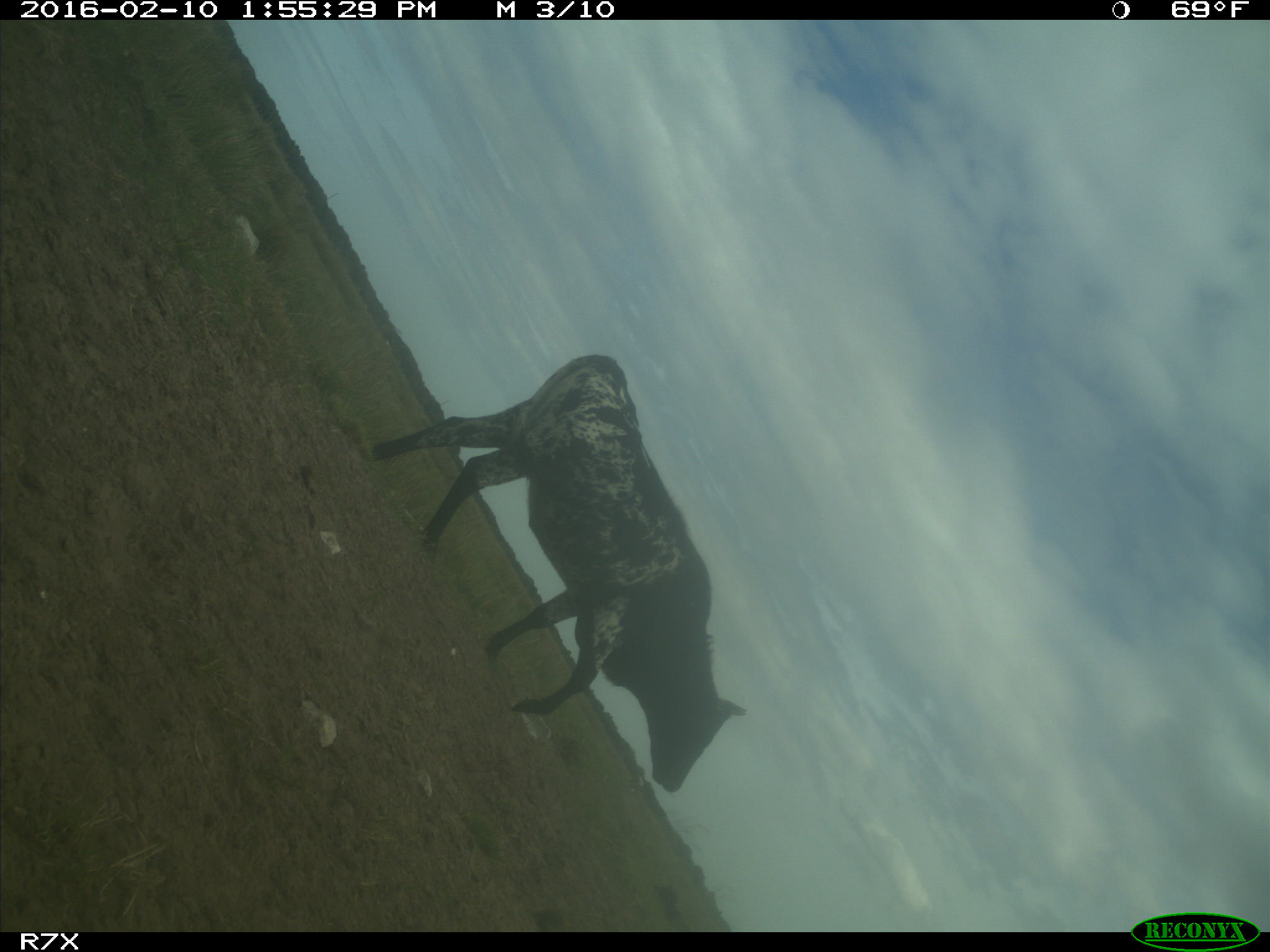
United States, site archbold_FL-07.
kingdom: Animalia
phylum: Chordata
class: Mammalia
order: Artiodactyla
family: Bovidae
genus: Bos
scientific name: Bos taurus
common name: domestic cow